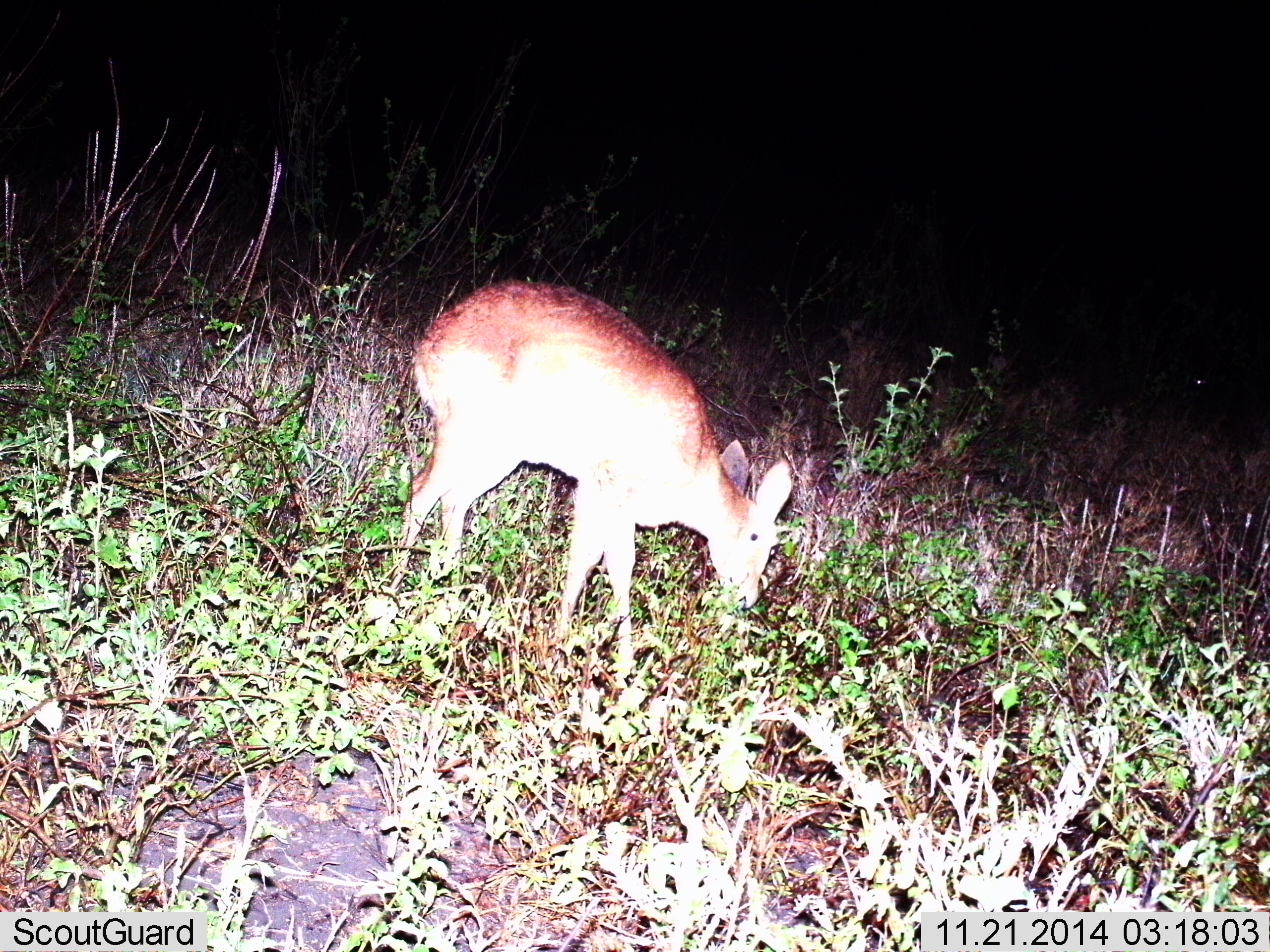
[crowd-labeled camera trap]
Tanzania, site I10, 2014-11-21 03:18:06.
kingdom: Animalia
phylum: Chordata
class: Mammalia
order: Artiodactyla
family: Bovidae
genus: Redunca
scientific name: Redunca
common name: reedbuck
Reedbuck (Redunca), count 1. Behavior (volunteer vote fractions): standing 30%, resting 0%, moving 0%, interacting 0%. Young present (vote fraction): 0%. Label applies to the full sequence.